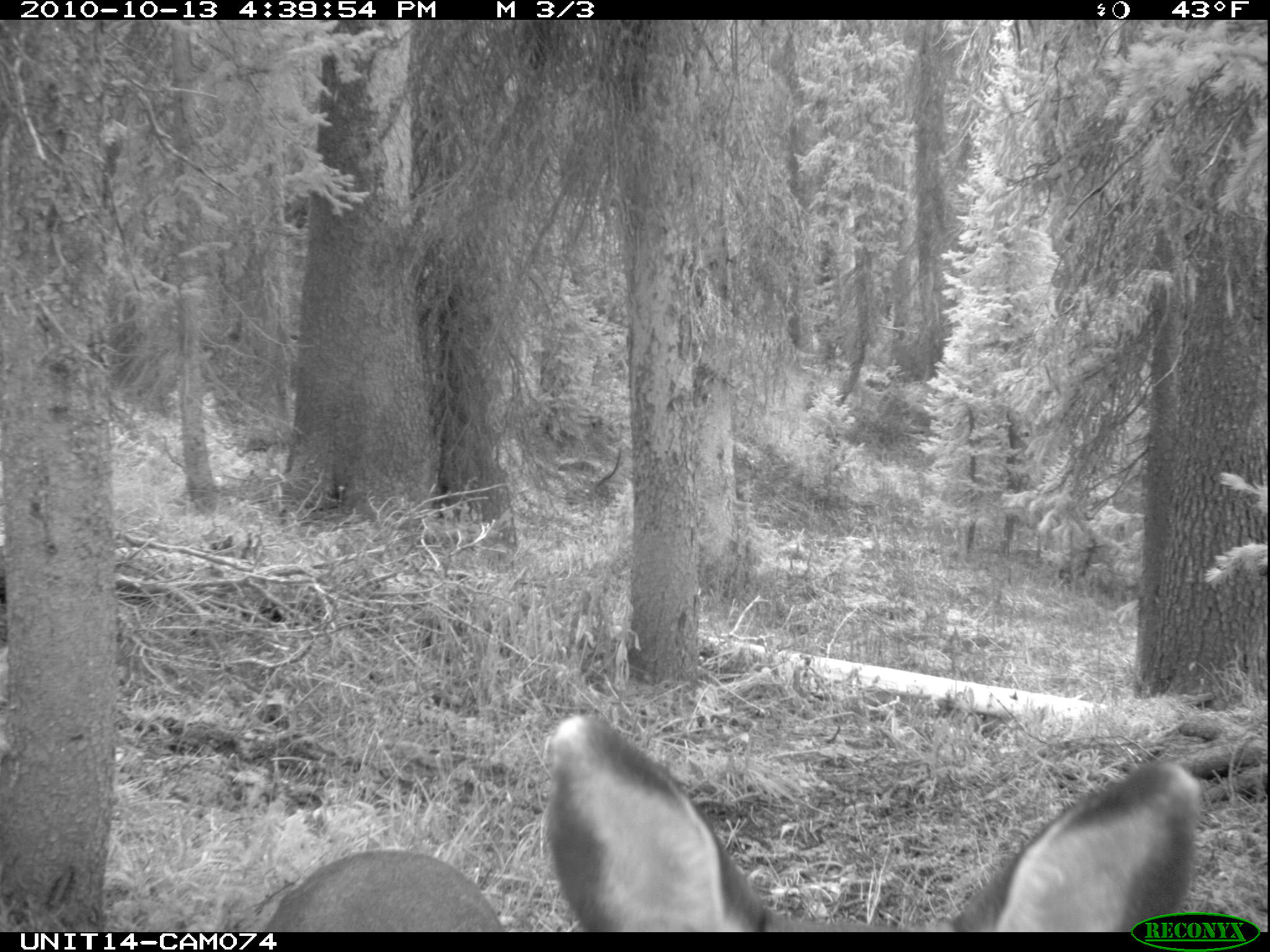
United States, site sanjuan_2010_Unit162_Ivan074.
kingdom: Animalia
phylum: Chordata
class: Mammalia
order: Artiodactyla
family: Cervidae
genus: Odocoileus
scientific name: Odocoileus hemionus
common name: mule deer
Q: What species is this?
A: Odocoileus hemionus (mule deer).